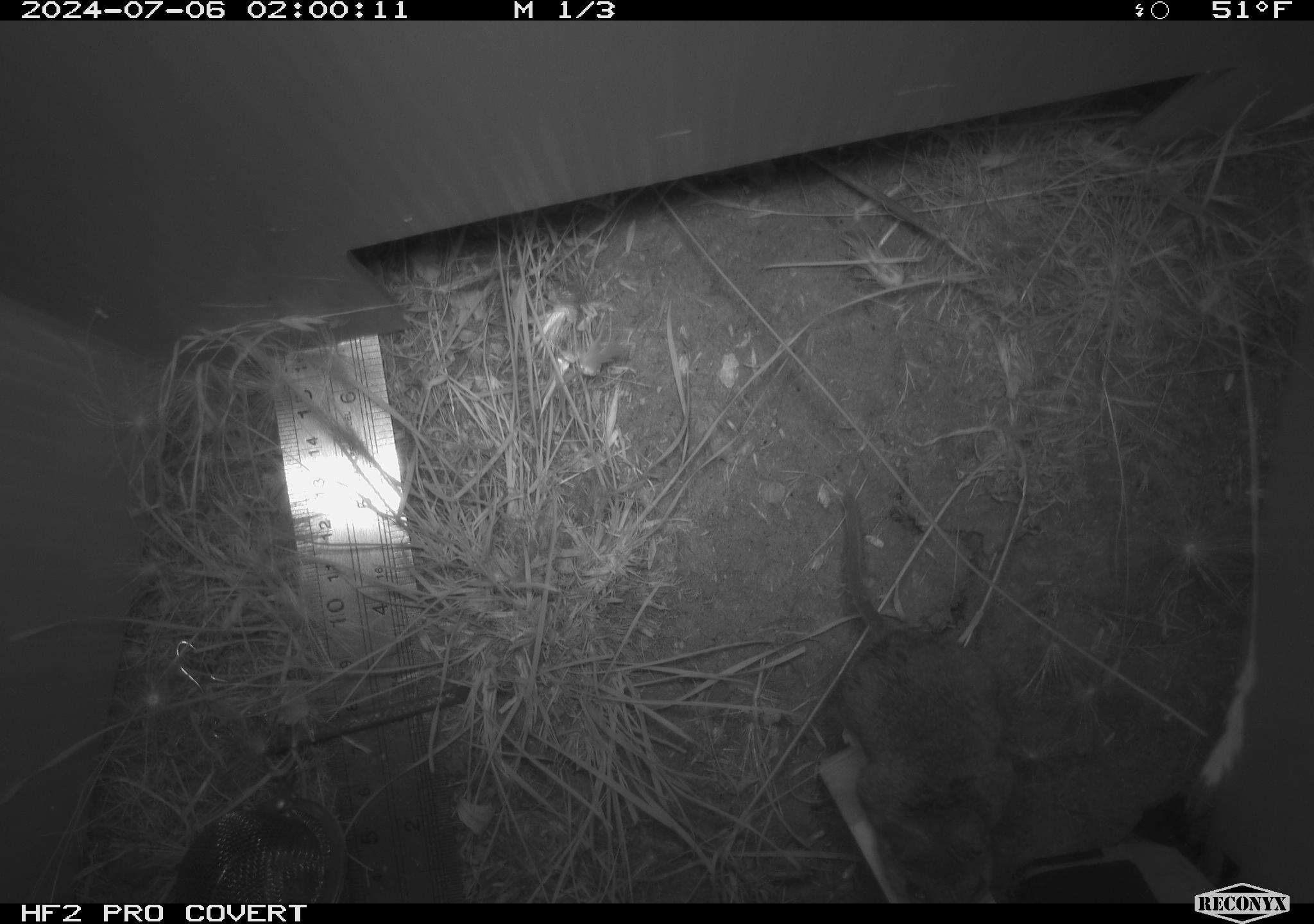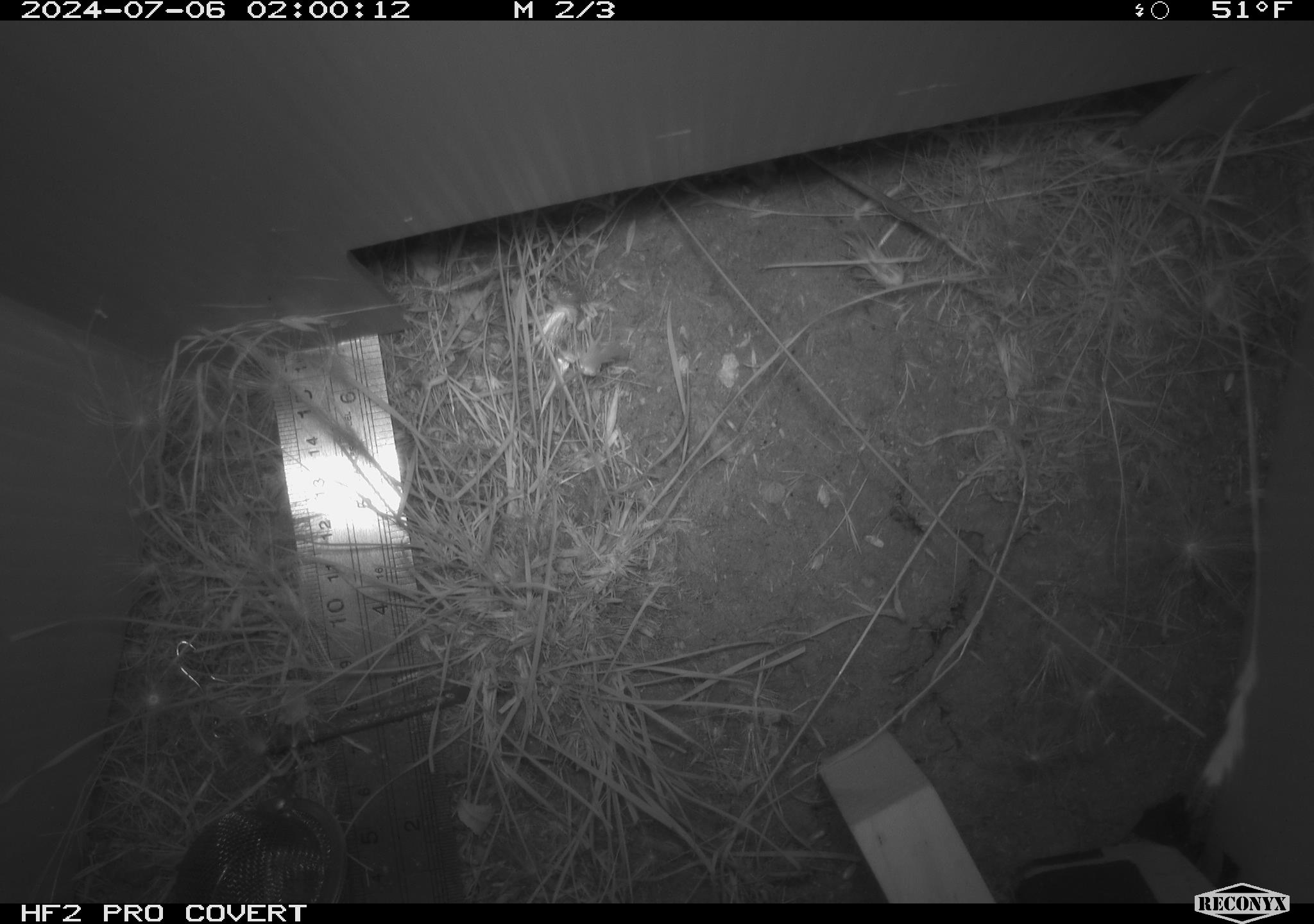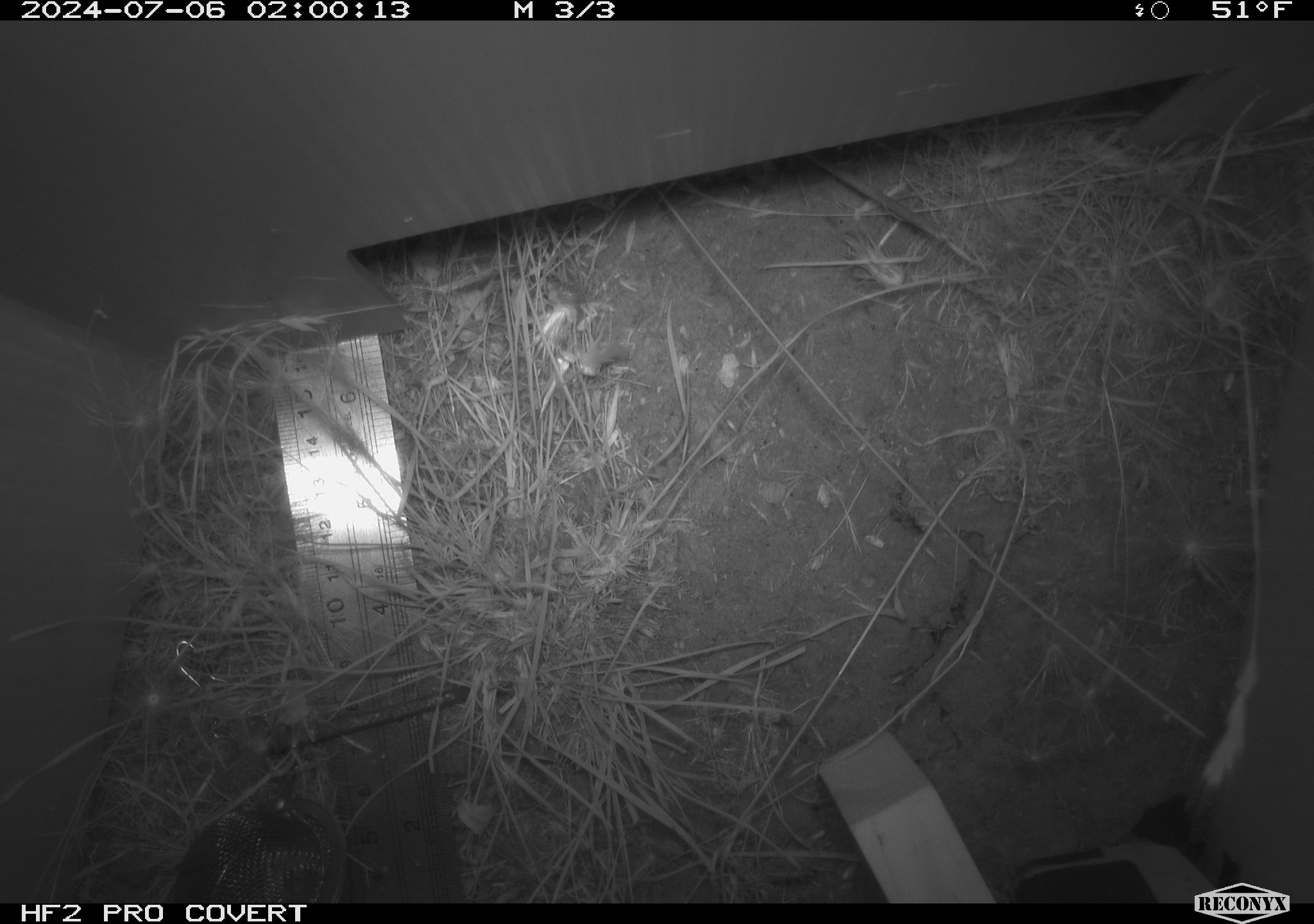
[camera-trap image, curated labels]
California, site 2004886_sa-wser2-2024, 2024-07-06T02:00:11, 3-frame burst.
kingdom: Animalia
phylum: Chordata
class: Mammalia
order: Rodentia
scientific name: Rodentia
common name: mouse species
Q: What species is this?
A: Mouse species (Rodentia).